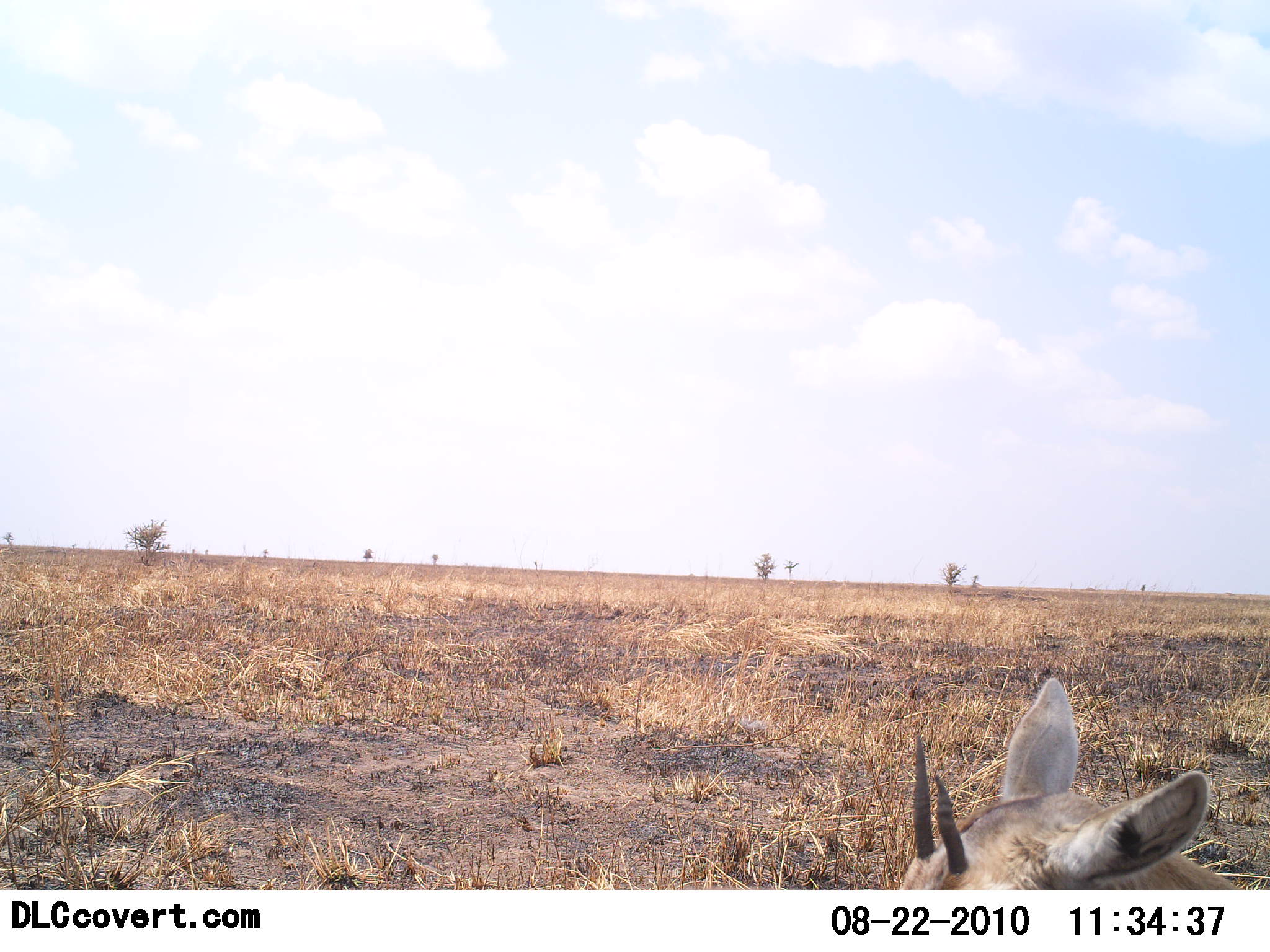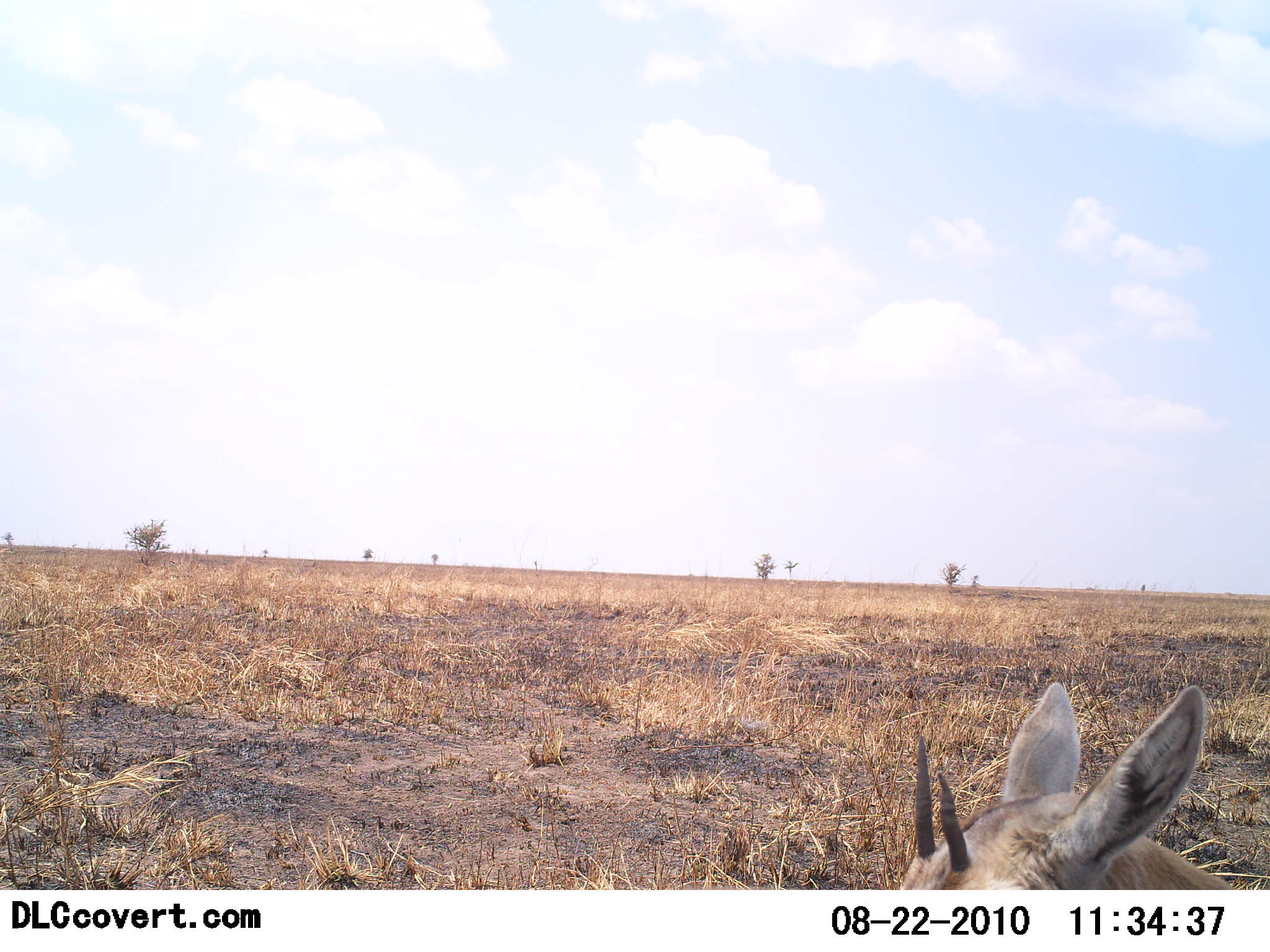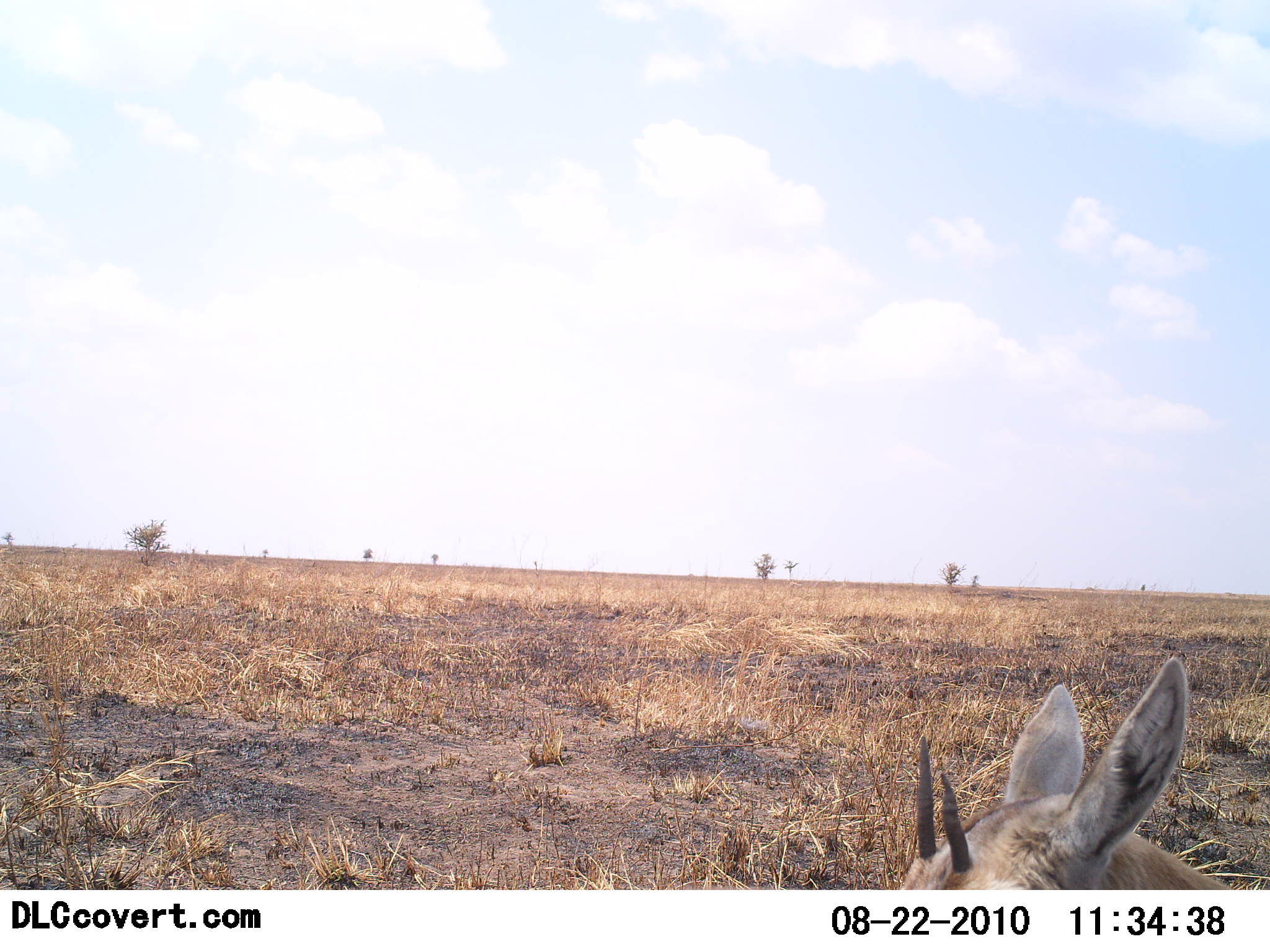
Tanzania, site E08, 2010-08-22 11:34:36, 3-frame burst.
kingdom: Animalia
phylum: Chordata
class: Mammalia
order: Artiodactyla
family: Bovidae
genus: Eudorcas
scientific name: Eudorcas thomsonii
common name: thomson's gazelle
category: gazellethomsons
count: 1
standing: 45%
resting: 55%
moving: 0%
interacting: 0%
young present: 0%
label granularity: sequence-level